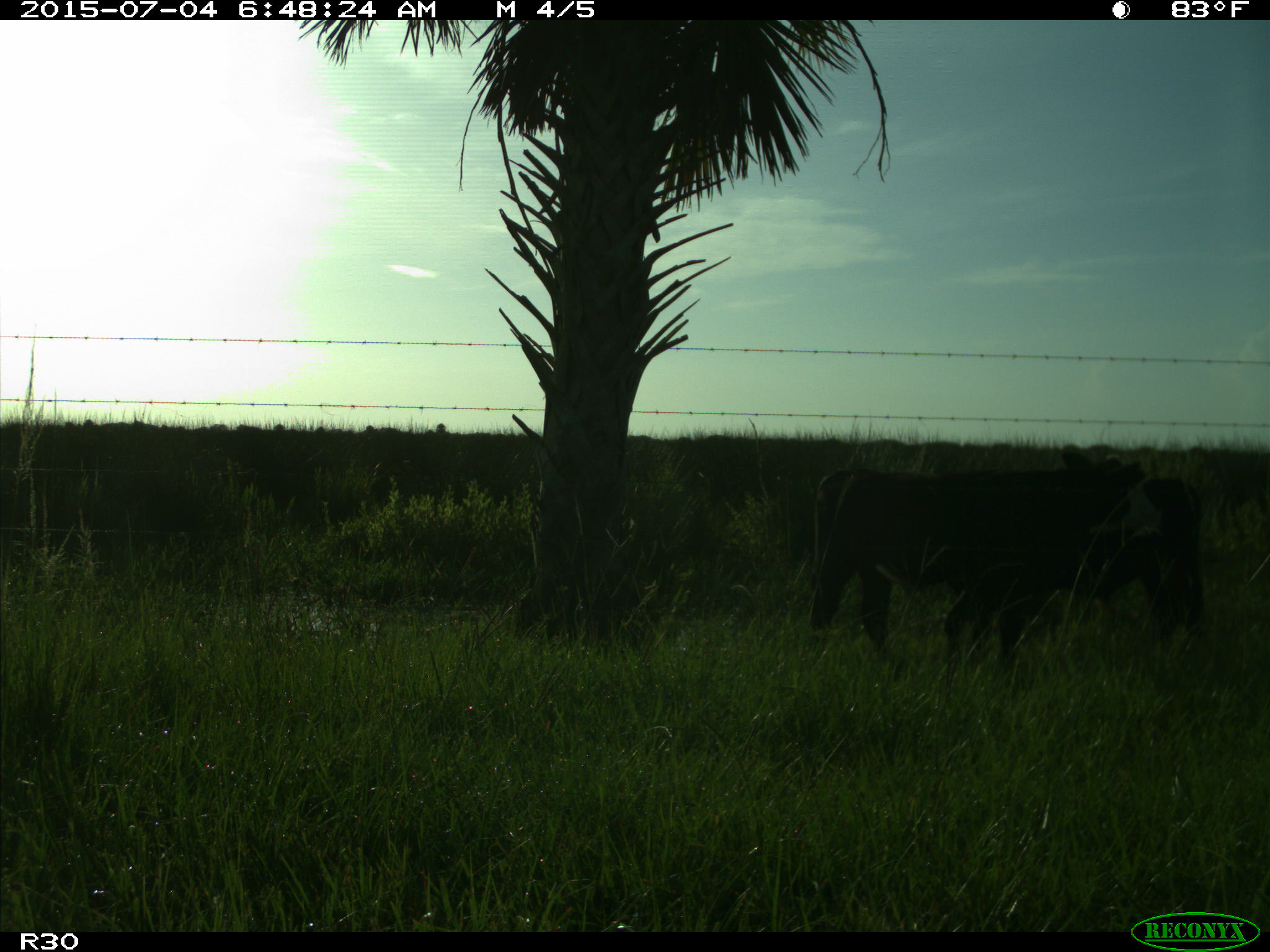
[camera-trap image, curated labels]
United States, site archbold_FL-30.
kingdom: Animalia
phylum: Chordata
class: Mammalia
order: Artiodactyla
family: Bovidae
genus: Bos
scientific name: Bos taurus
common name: domestic cow